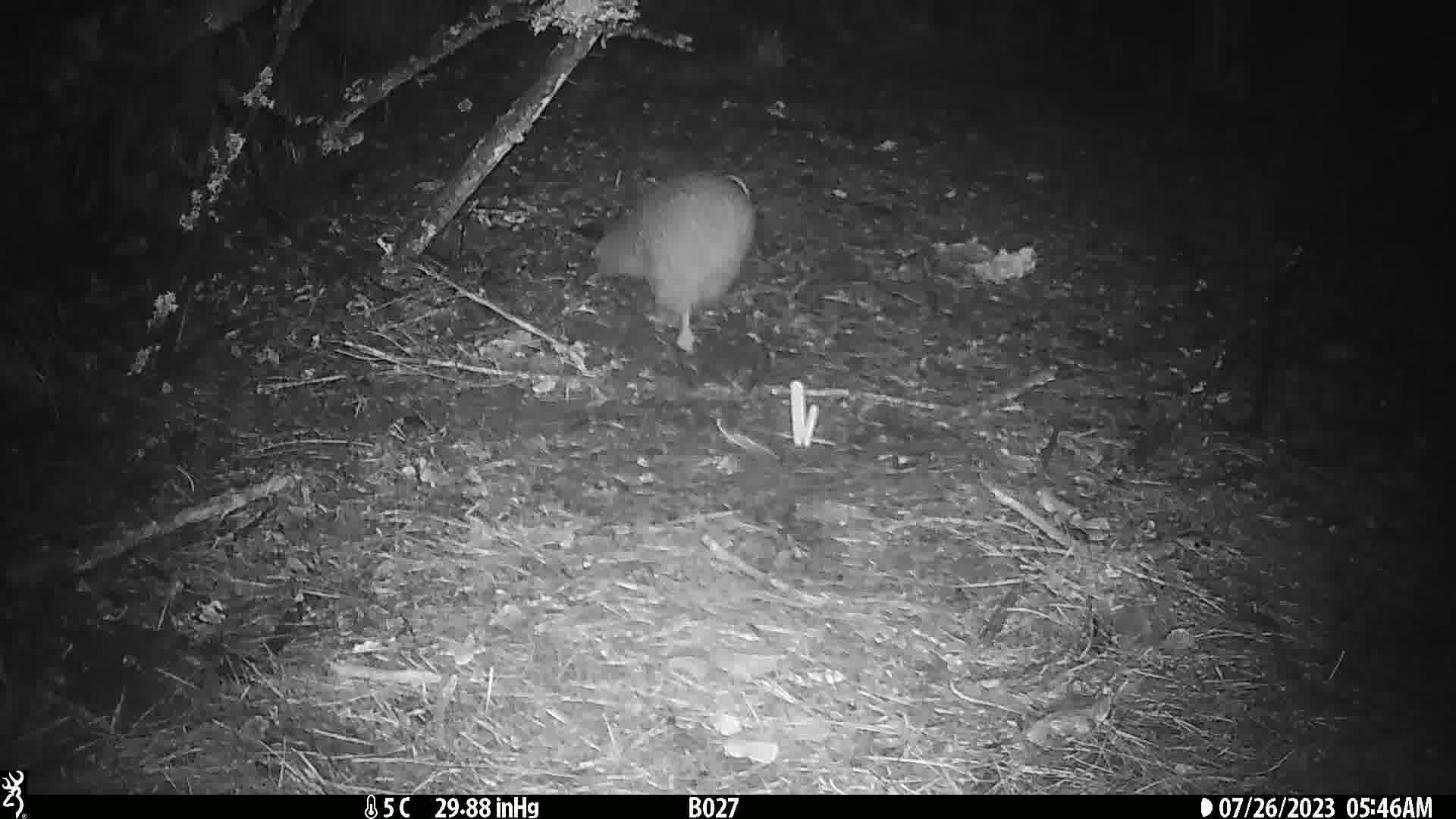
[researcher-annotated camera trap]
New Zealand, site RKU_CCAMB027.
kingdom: Animalia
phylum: Chordata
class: Aves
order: Apterygiformes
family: Apterygidae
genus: Apteryx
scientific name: Apteryx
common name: kiwi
Kiwi (Apteryx).